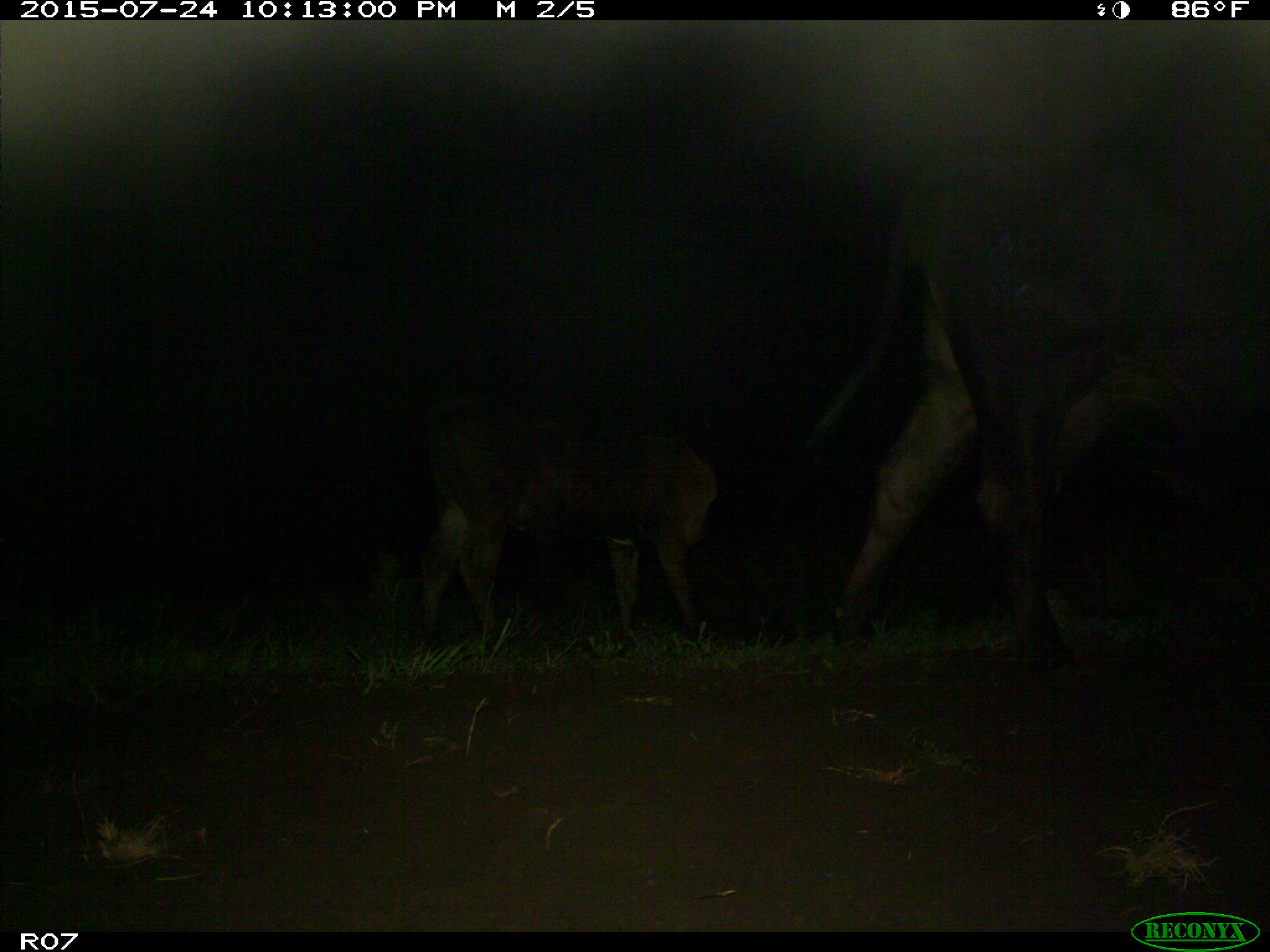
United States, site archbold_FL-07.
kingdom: Animalia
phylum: Chordata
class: Mammalia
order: Artiodactyla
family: Bovidae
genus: Bos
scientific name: Bos taurus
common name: domestic cow